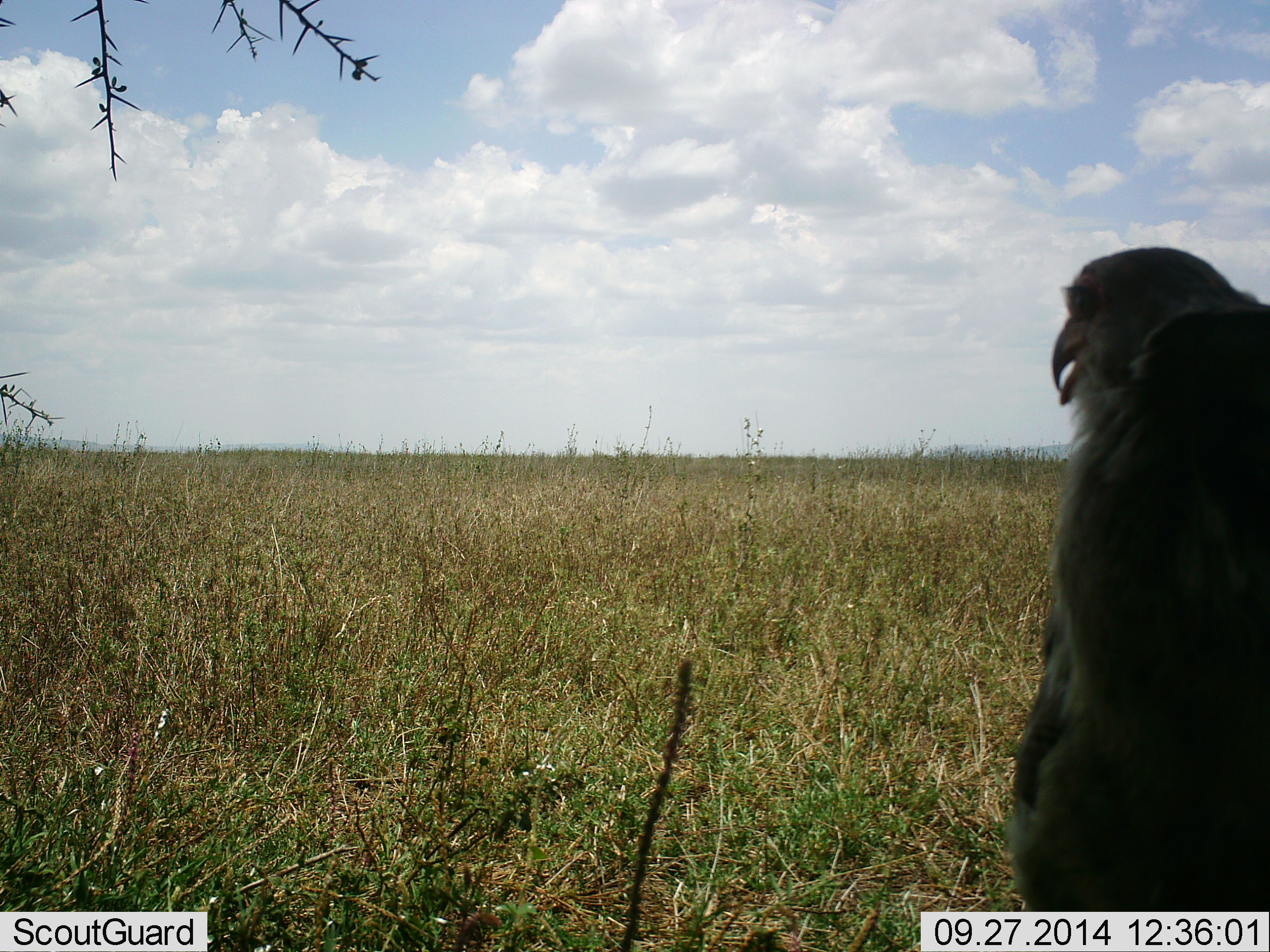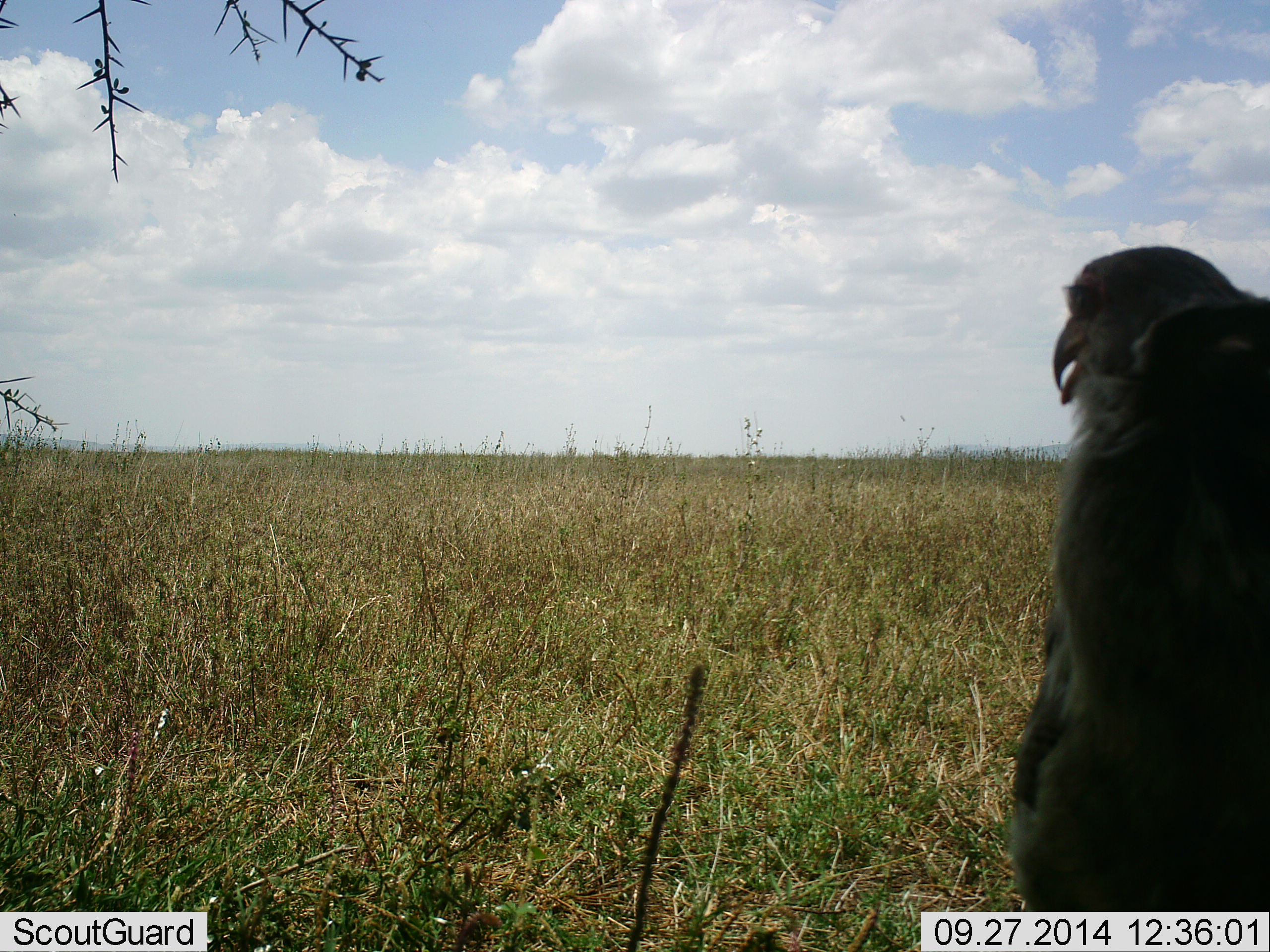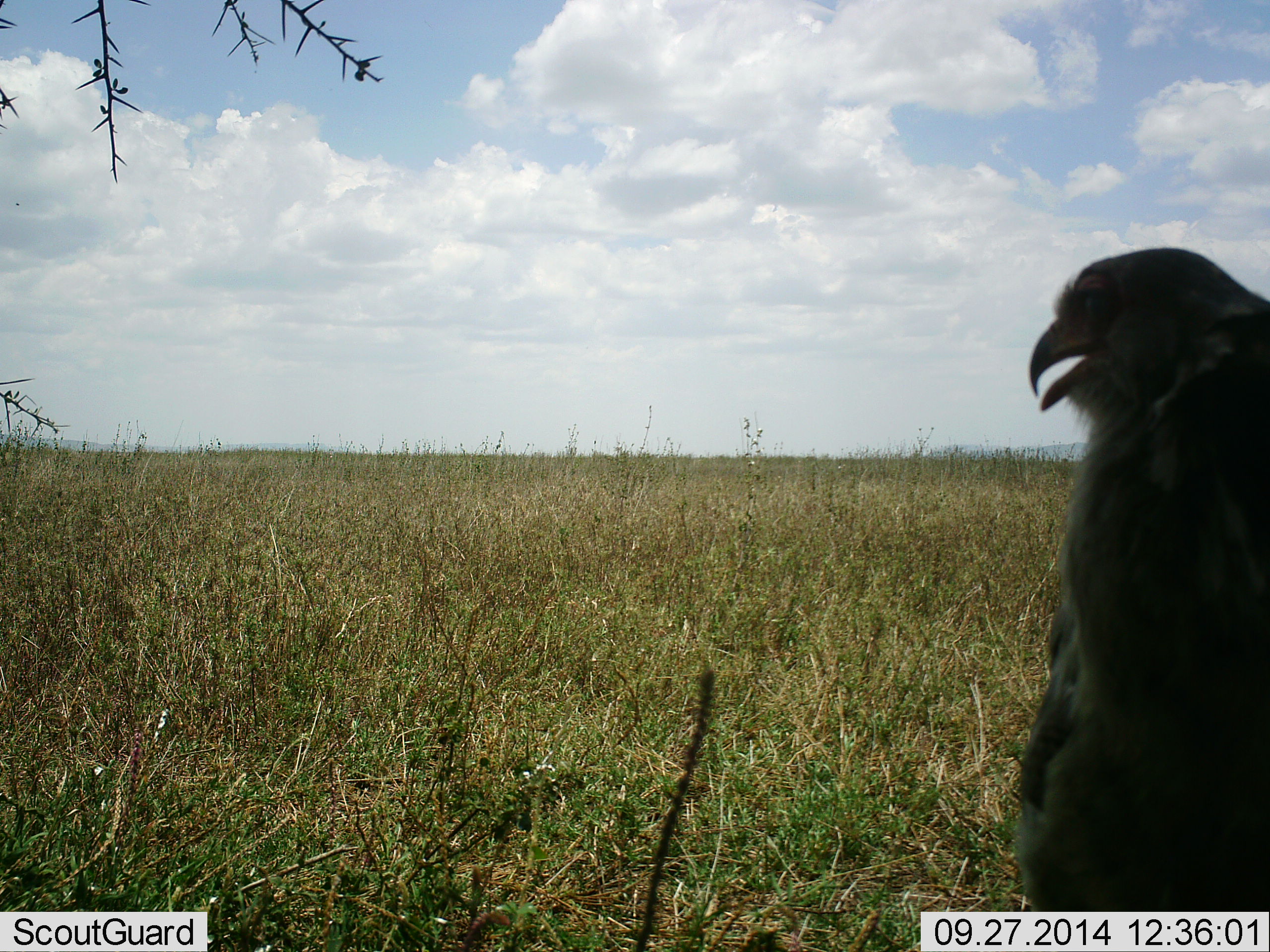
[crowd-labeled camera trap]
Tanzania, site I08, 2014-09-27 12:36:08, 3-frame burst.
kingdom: Animalia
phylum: Chordata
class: Aves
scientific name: Aves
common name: bird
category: otherbird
Otherbird (bird) (Aves), count 1. Behavior (volunteer vote fractions): standing 70%, resting 40%, moving 0%, interacting 0%. Young present (vote fraction): 0%. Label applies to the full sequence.